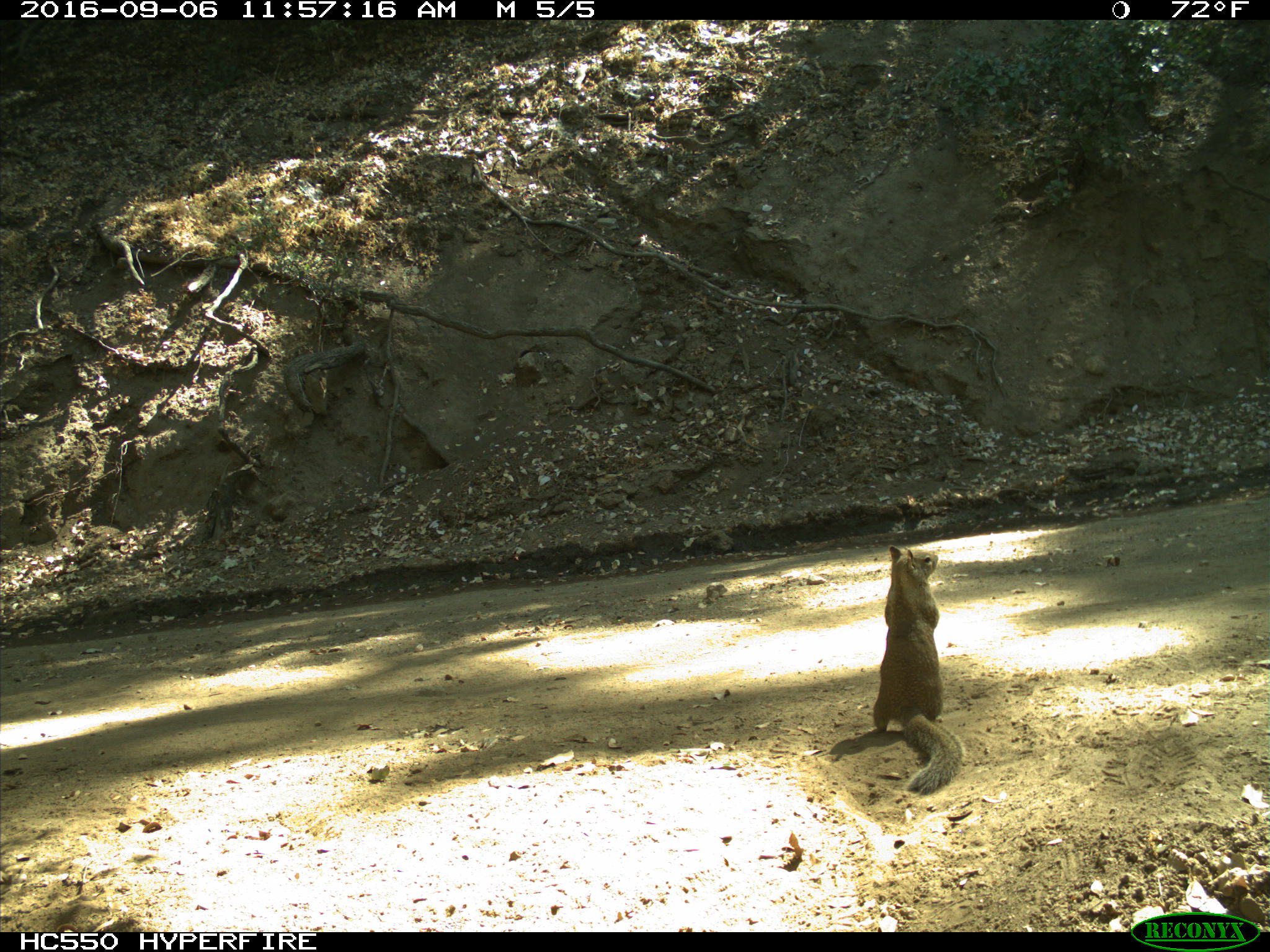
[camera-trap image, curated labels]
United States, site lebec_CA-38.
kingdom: Animalia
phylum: Chordata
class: Mammalia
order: Rodentia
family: Sciuridae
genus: Otospermophilus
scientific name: Otospermophilus beecheyi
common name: california ground squirrel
Otospermophilus beecheyi (california ground squirrel).